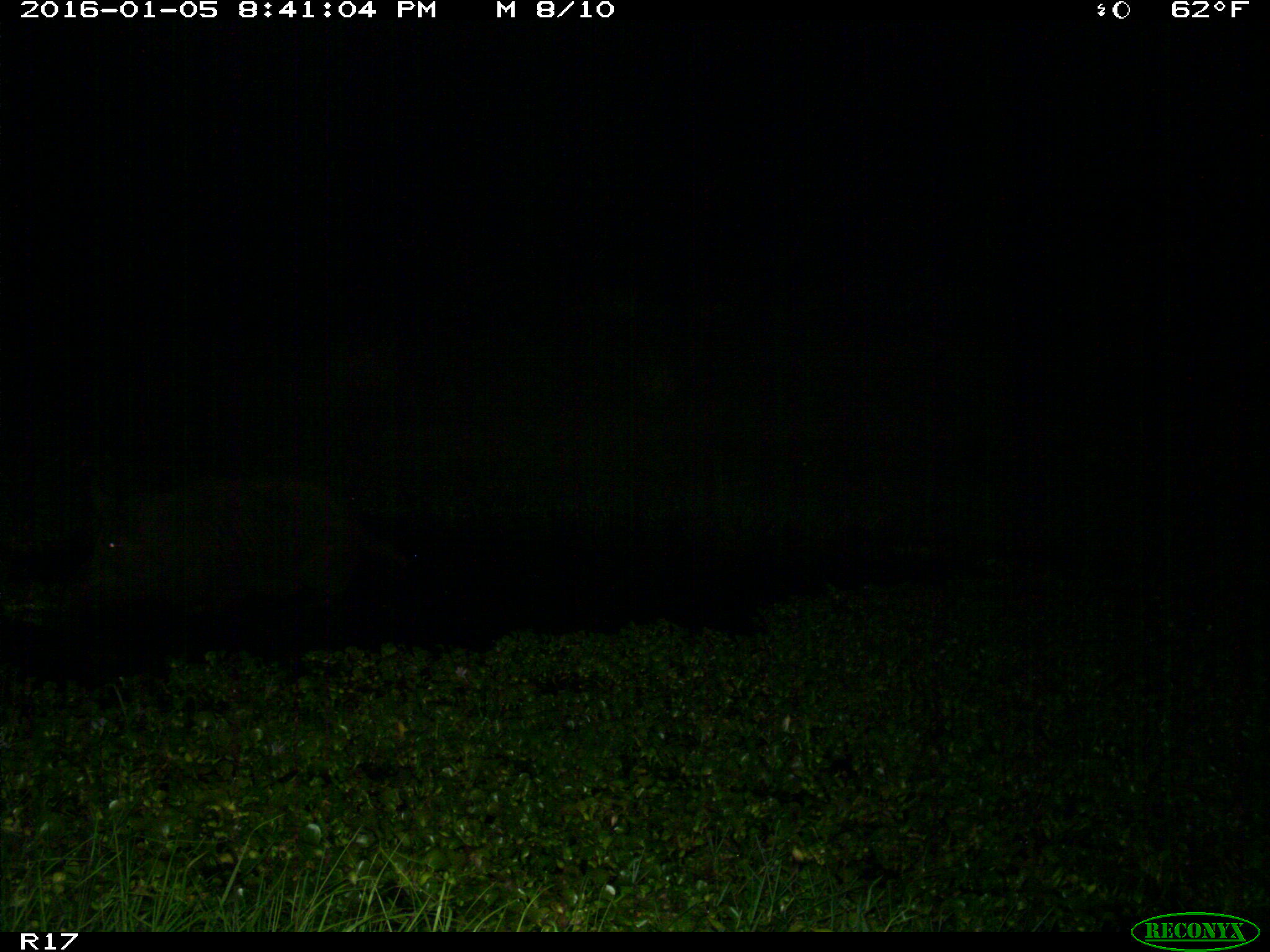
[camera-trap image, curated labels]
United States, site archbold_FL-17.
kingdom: Animalia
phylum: Chordata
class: Mammalia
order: Artiodactyla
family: Suidae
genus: Sus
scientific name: Sus scrofa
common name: wild boar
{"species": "Sus scrofa (wild boar)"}